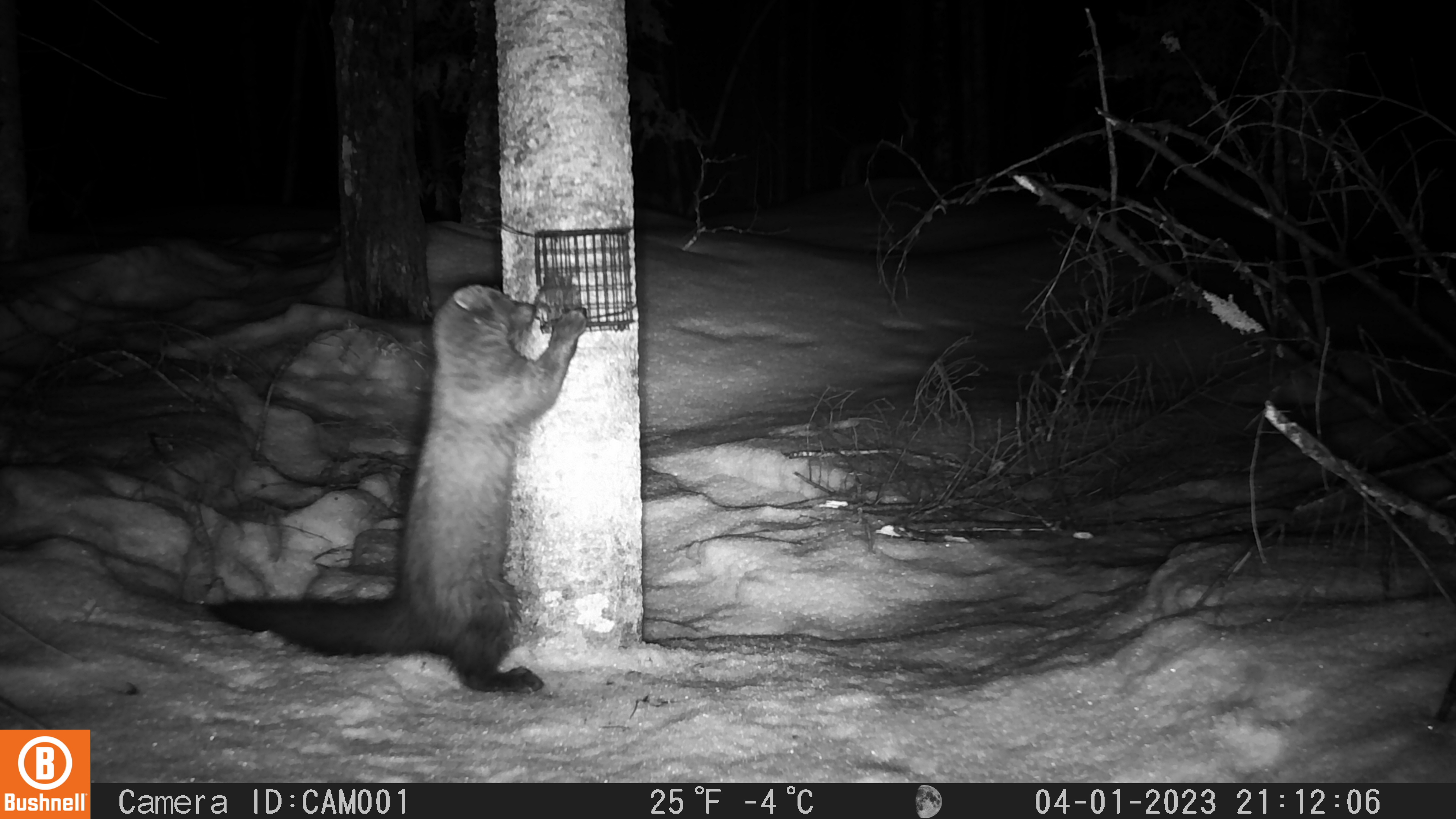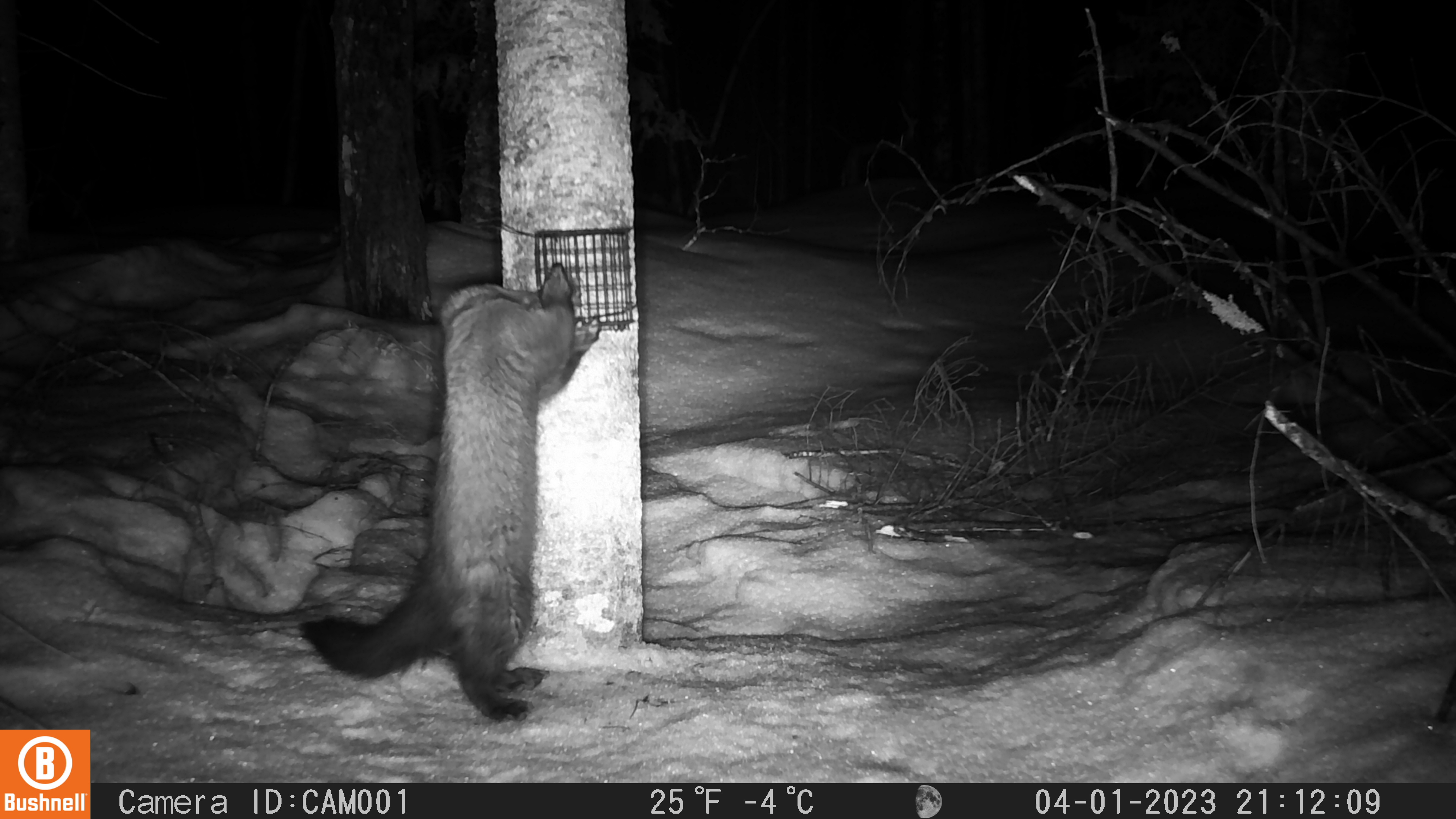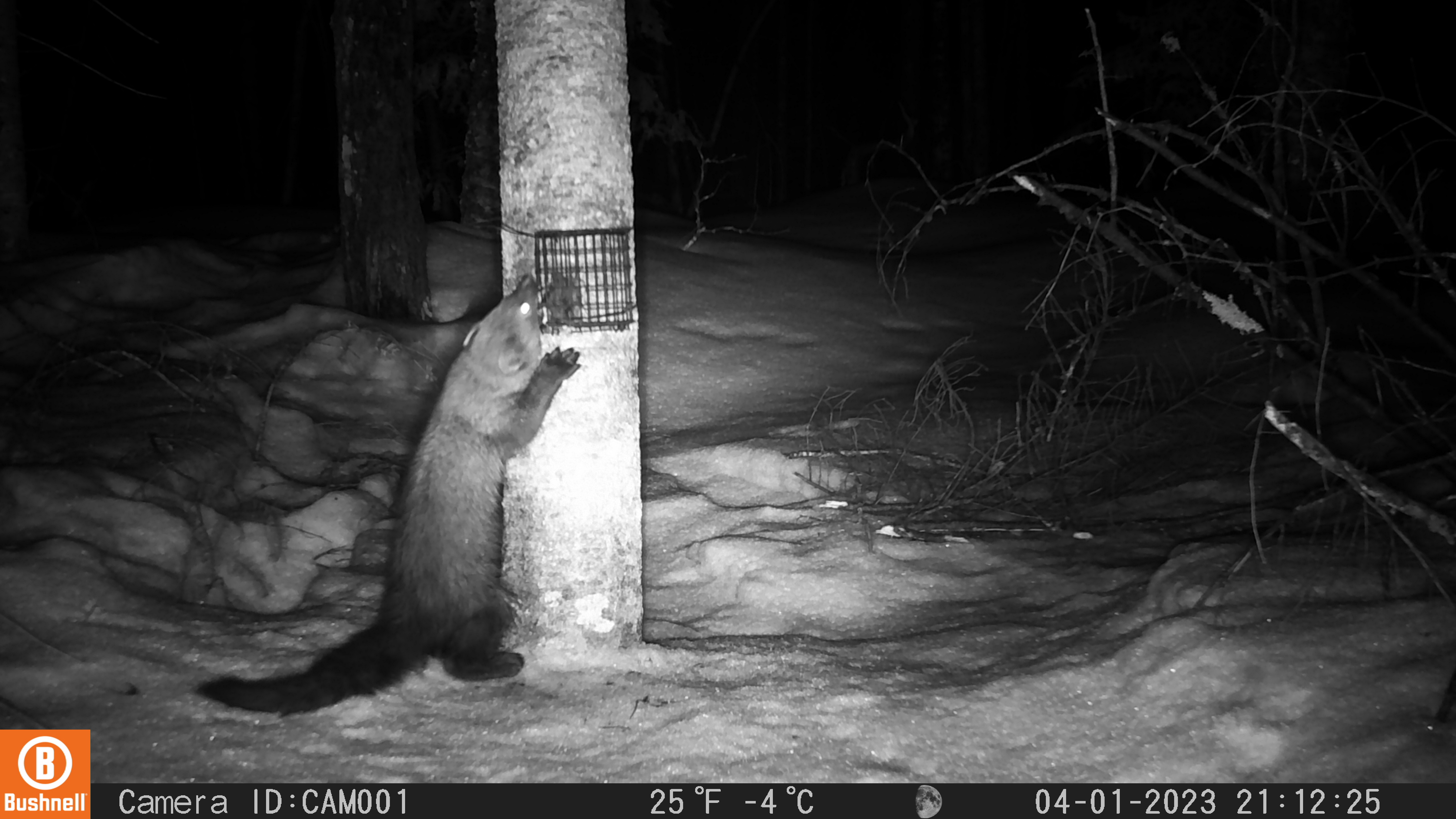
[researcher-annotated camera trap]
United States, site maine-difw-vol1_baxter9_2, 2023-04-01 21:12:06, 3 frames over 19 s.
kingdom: Animalia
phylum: Chordata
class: Mammalia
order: Carnivora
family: Mustelidae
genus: Pekania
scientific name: Pekania pennanti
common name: fisher